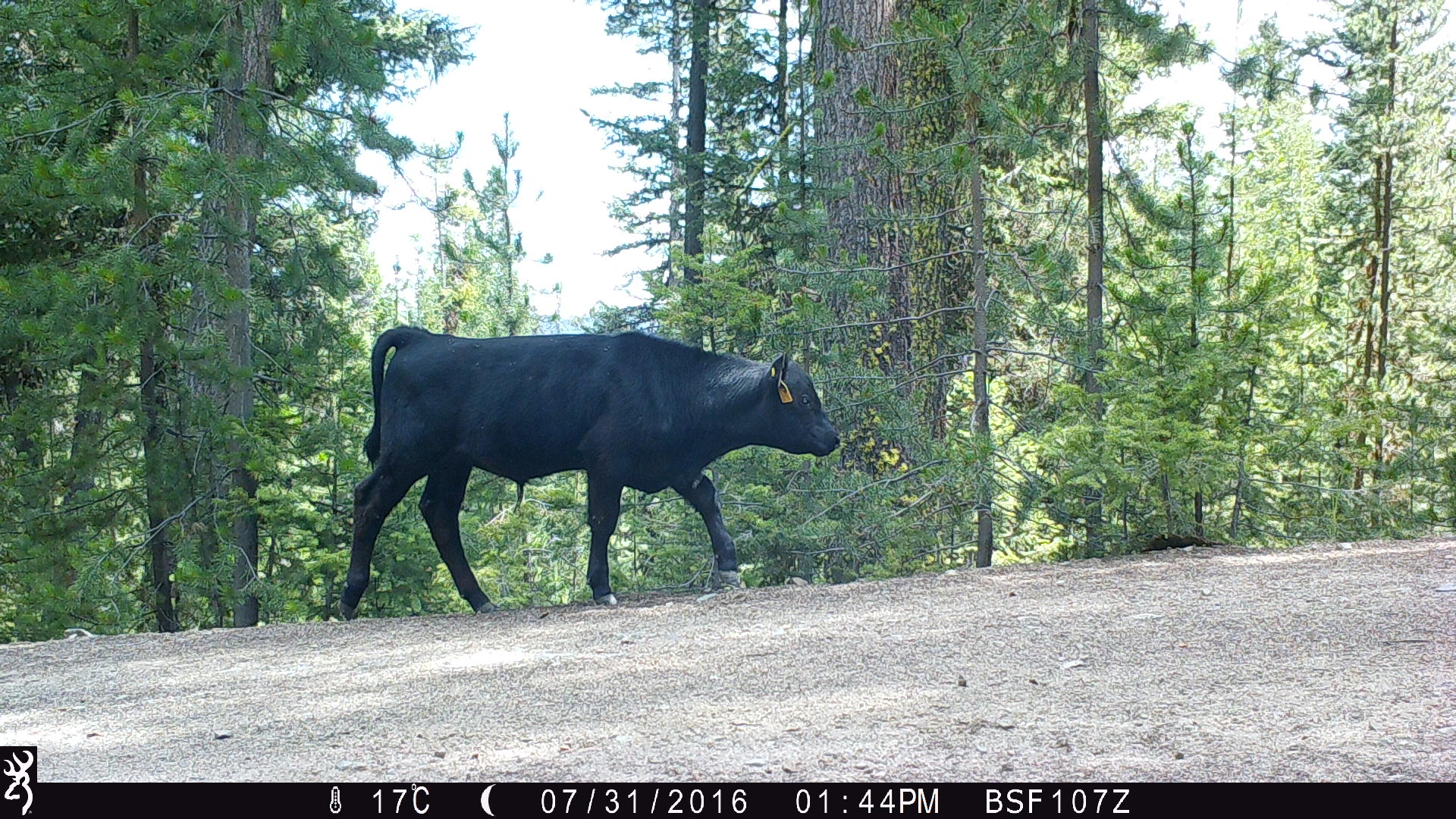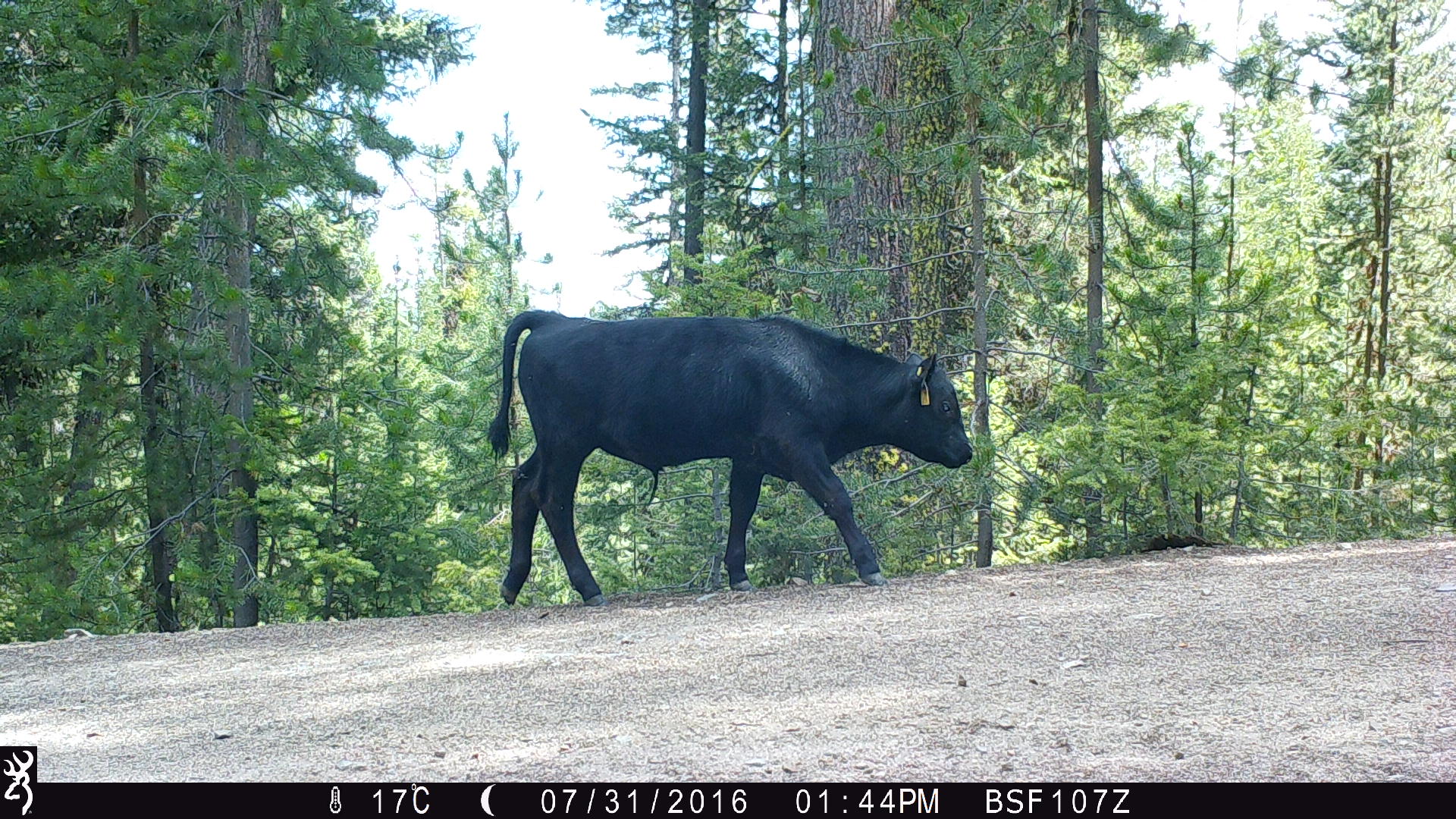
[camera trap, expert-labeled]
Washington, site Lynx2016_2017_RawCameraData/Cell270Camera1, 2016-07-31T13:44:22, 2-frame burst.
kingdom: Animalia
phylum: Chordata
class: Mammalia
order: Artiodactyla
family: Bovidae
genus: Bos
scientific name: Bos taurus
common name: domestic cattle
Domestic cattle (Bos taurus). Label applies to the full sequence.